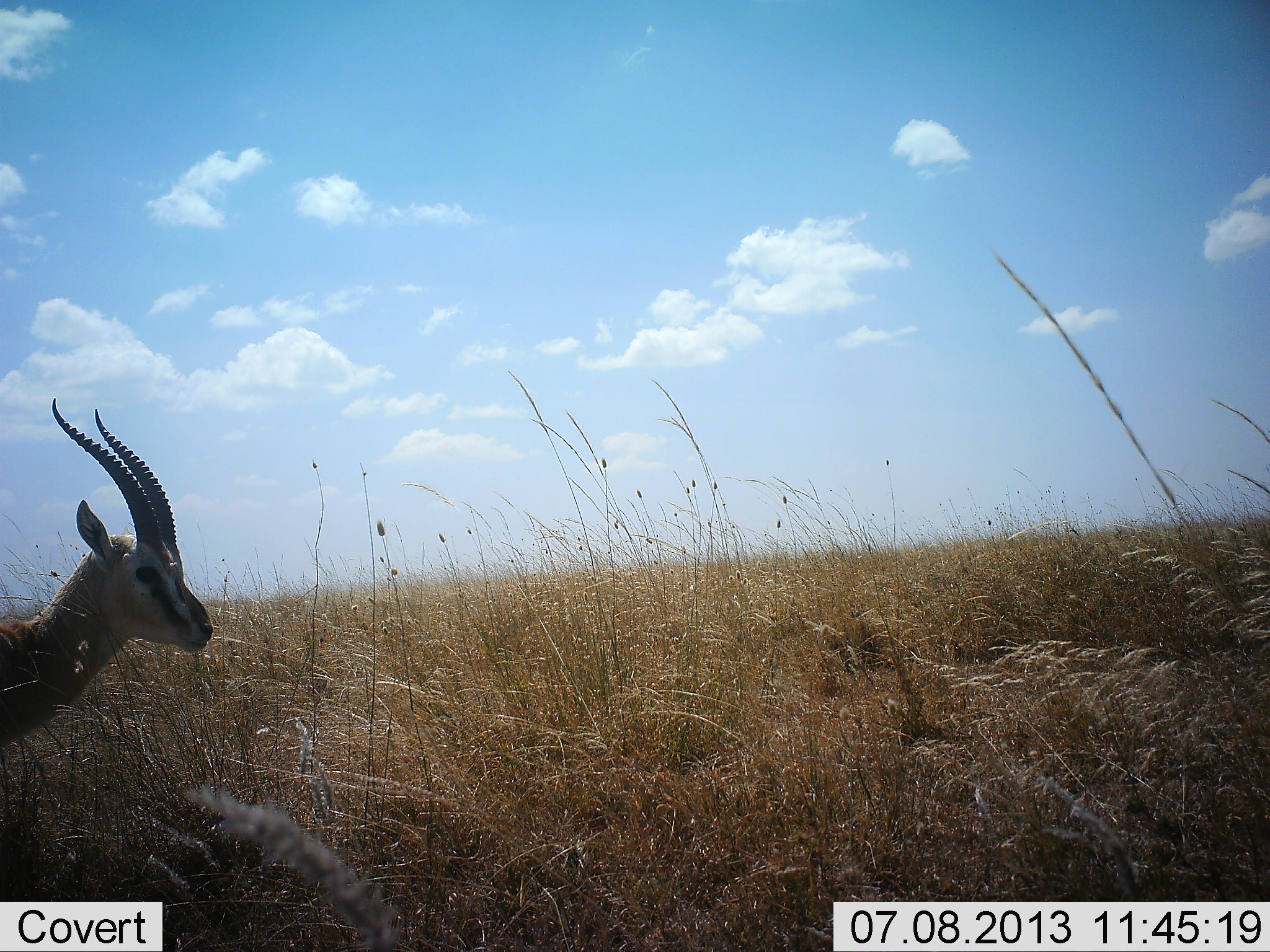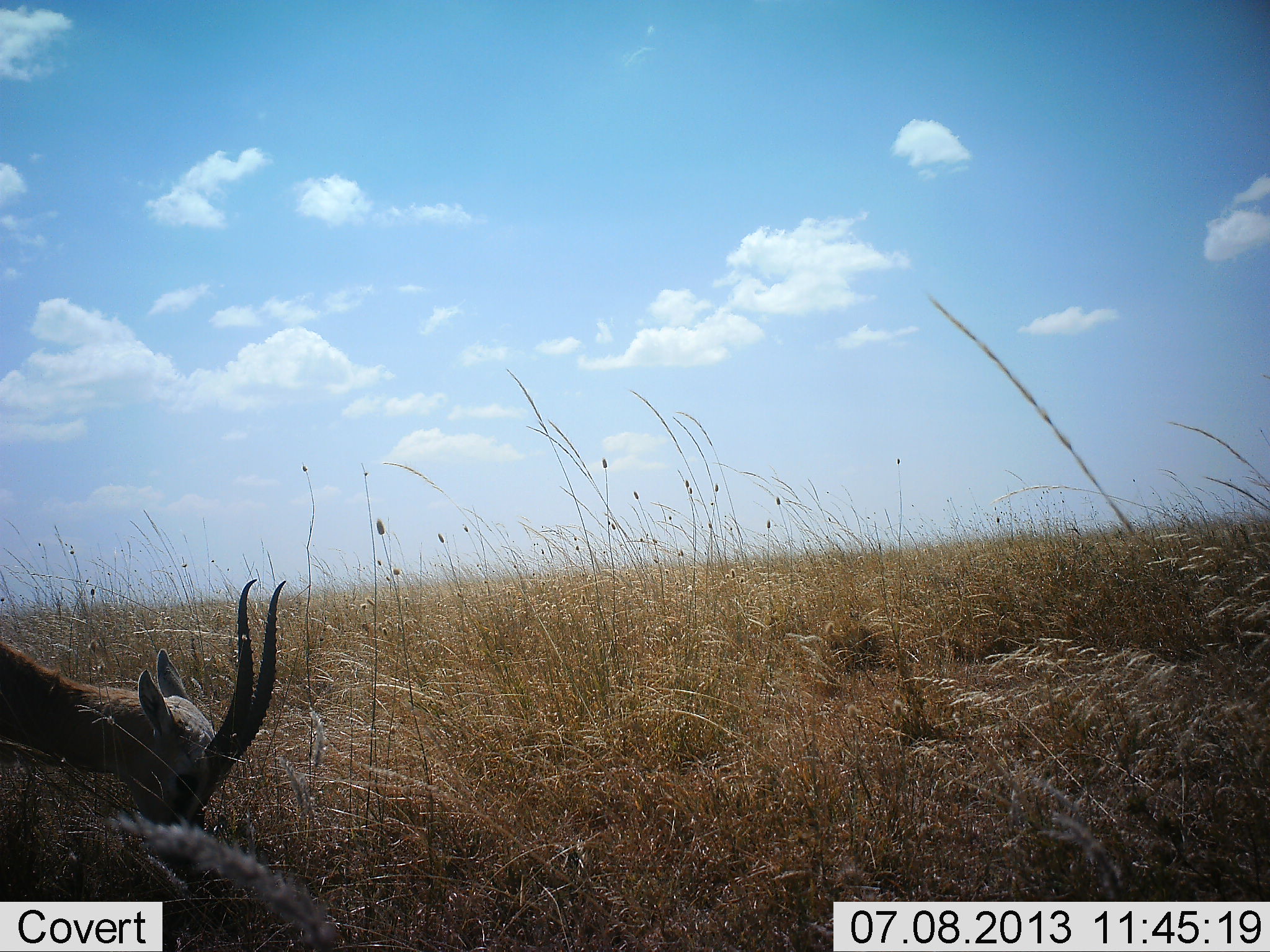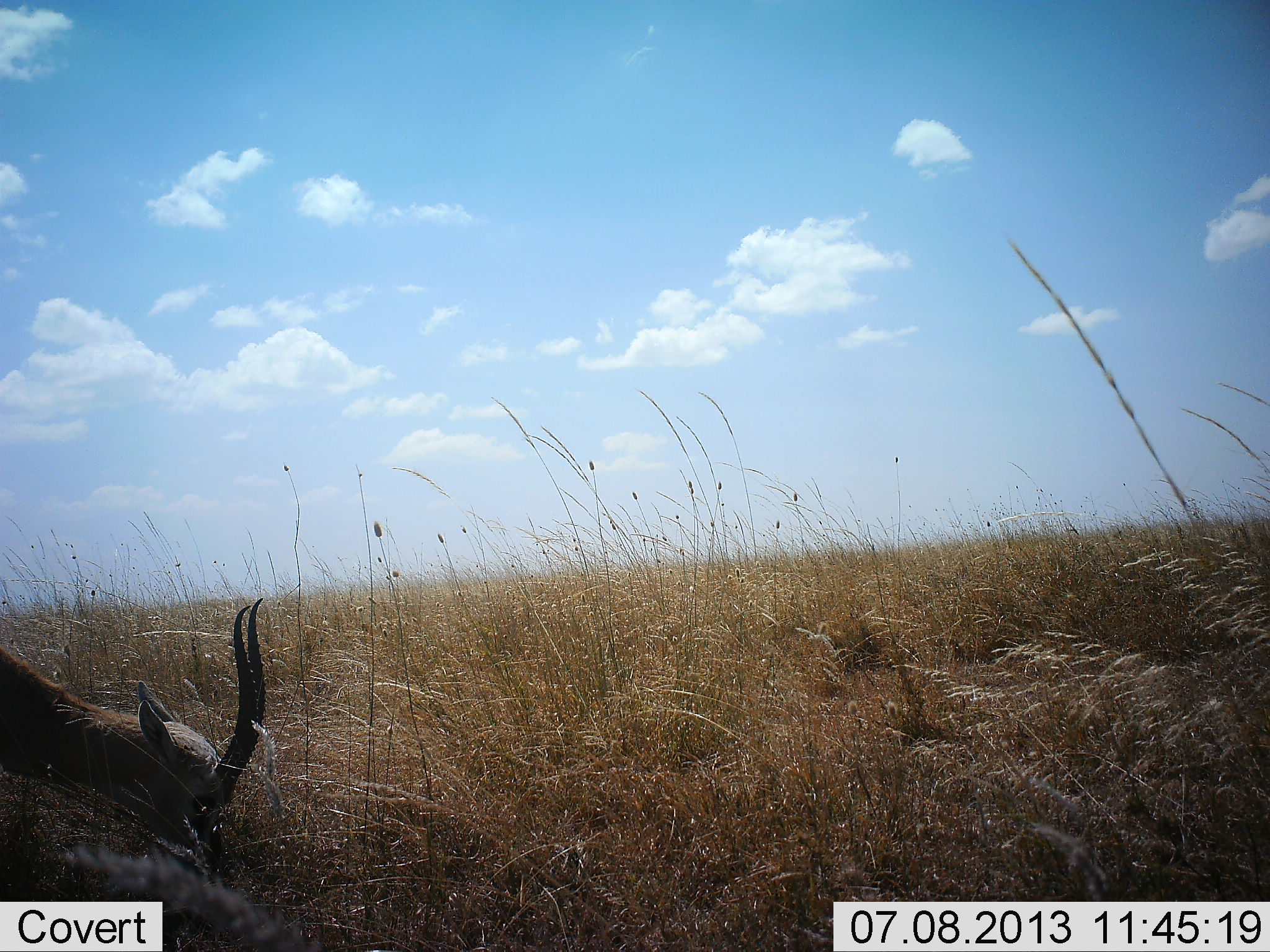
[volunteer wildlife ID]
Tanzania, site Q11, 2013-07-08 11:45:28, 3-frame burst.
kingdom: Animalia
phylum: Chordata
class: Mammalia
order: Artiodactyla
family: Bovidae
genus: Eudorcas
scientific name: Eudorcas thomsonii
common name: thomson's gazelle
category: gazellethomsons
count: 1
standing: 21%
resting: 0%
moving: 0%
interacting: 0%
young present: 4%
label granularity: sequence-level